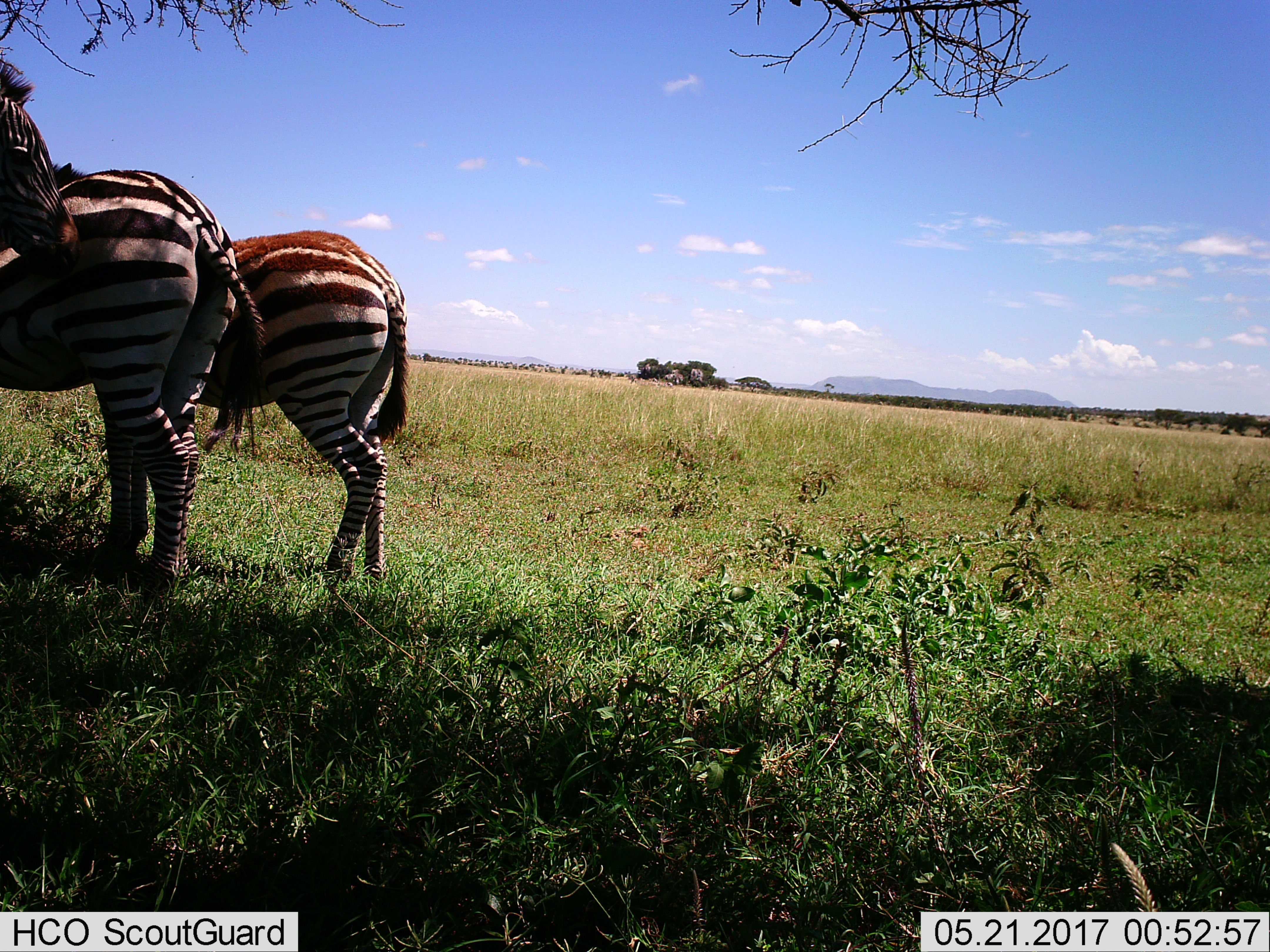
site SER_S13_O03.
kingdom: Animalia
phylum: Chordata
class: Mammalia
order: Perissodactyla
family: Equidae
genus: Equus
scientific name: Equus quagga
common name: plains zebra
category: zebraplains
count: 3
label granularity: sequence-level